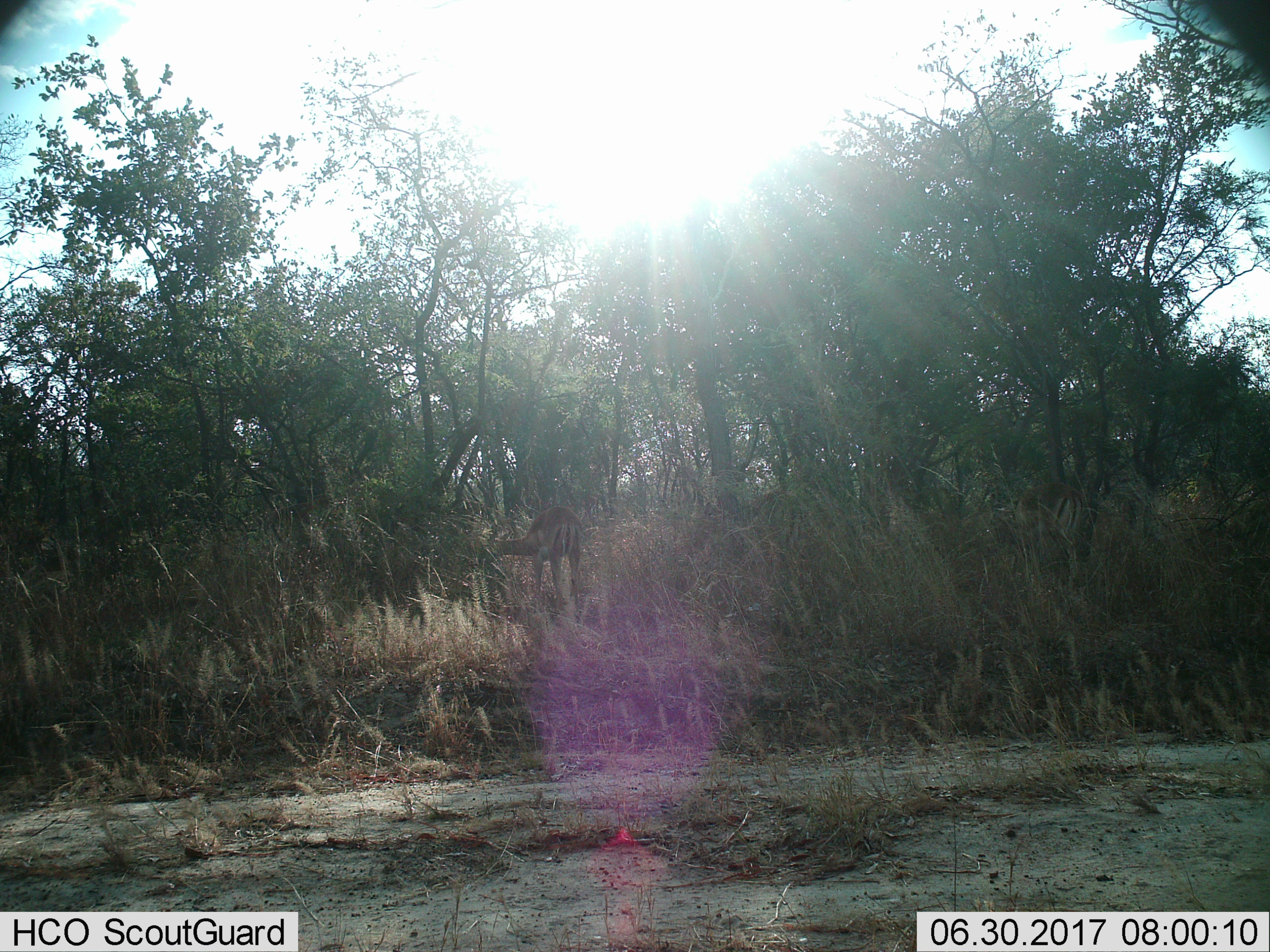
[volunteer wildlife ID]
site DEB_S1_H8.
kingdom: Animalia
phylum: Chordata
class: Mammalia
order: Artiodactyla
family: Bovidae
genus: Aepyceros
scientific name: Aepyceros melampus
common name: impala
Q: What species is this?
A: Impala (Aepyceros melampus).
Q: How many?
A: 2.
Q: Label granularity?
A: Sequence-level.